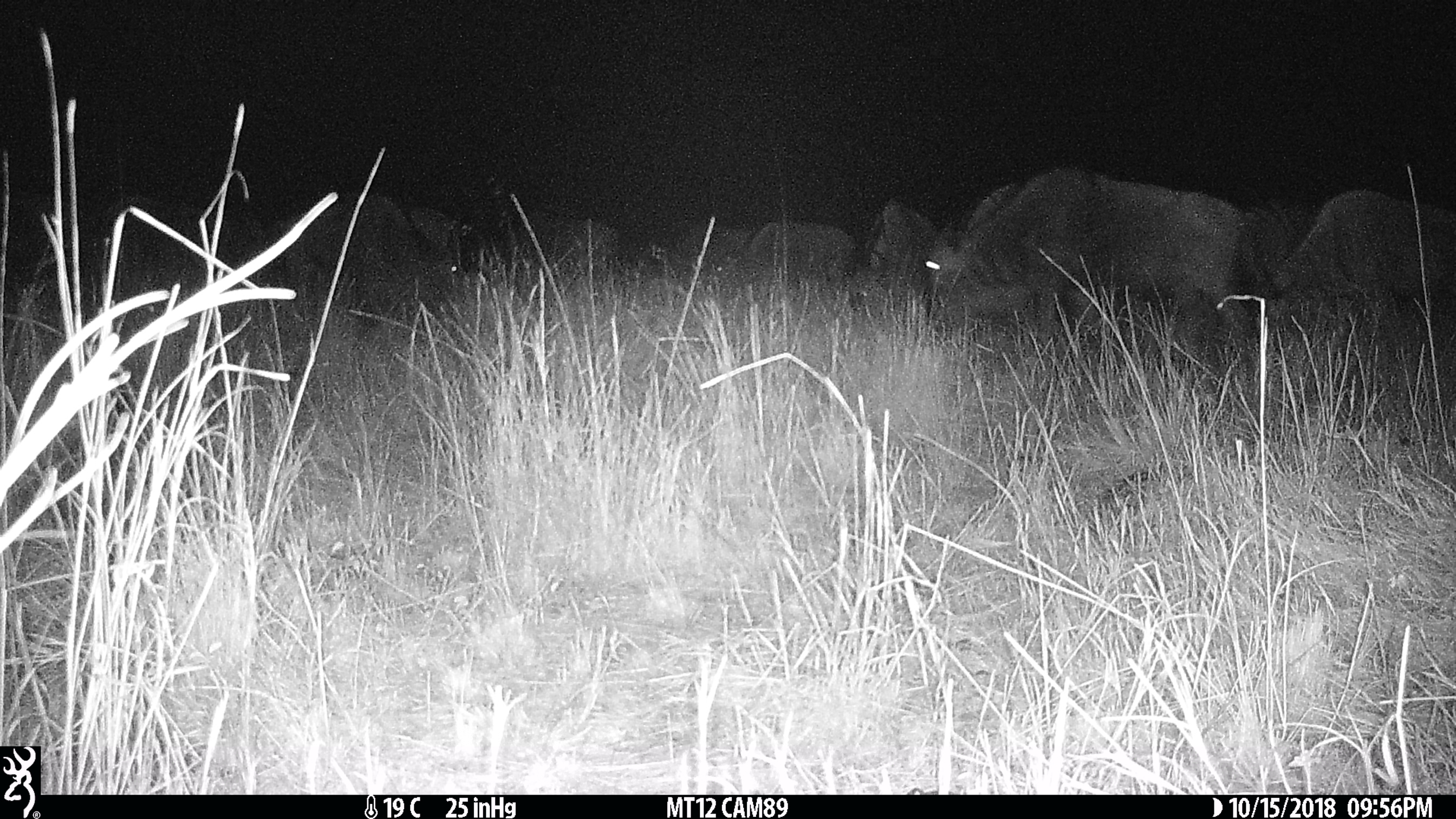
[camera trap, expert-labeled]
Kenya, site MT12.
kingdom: Animalia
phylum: Chordata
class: Mammalia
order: Artiodactyla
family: Bovidae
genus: Connochaetes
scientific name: Connochaetes taurinus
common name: blue wildebeest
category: wildebeest